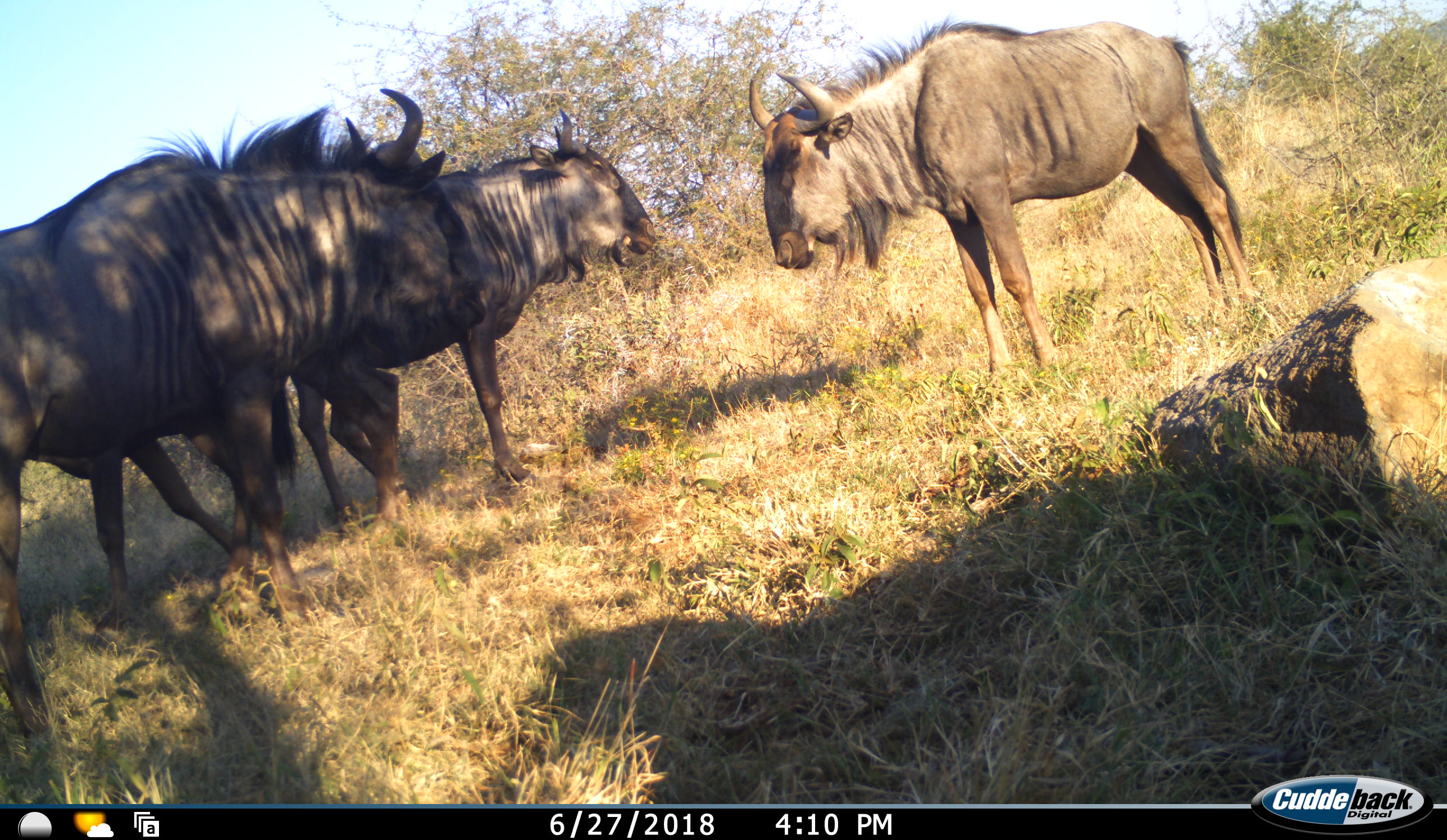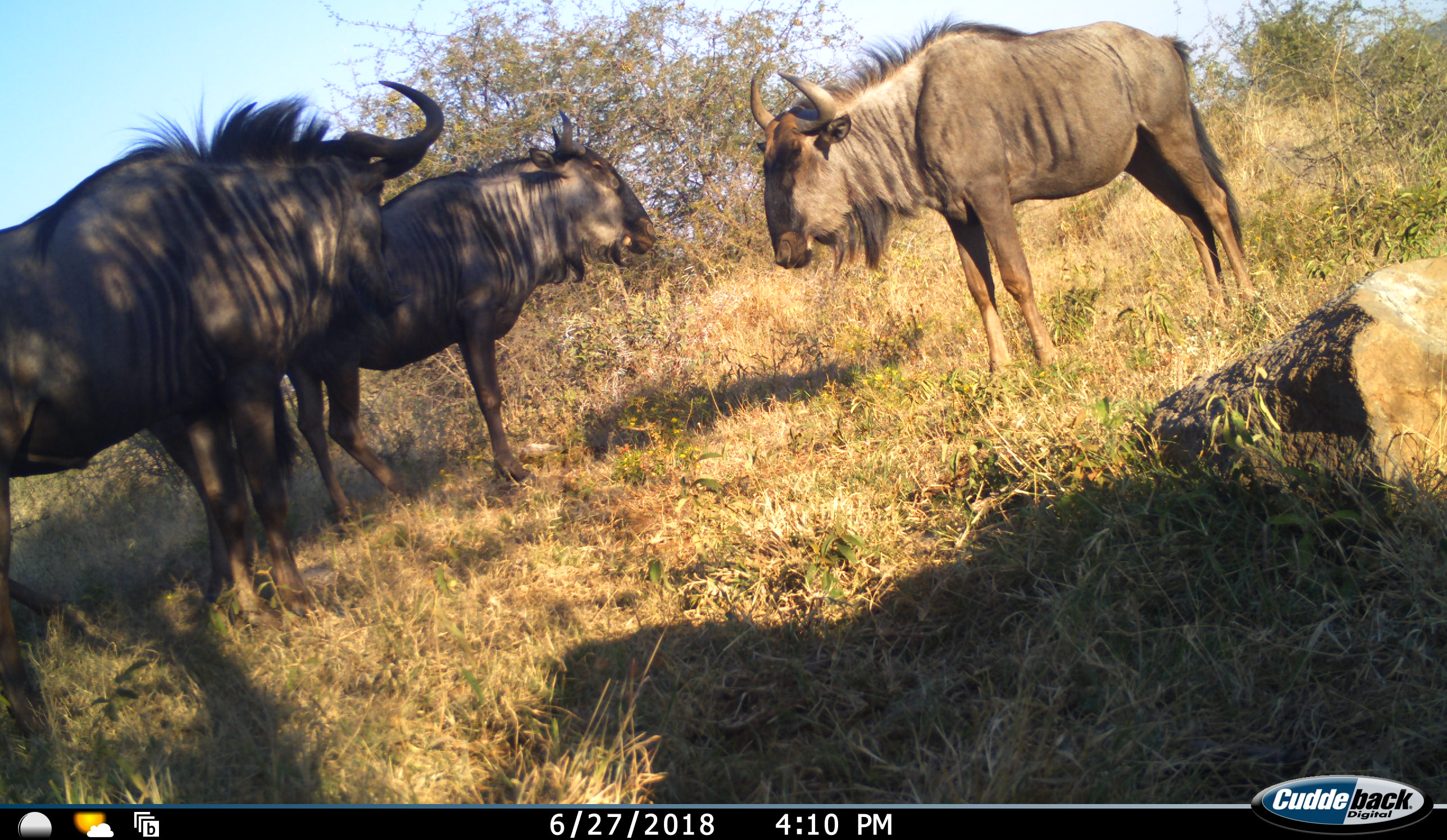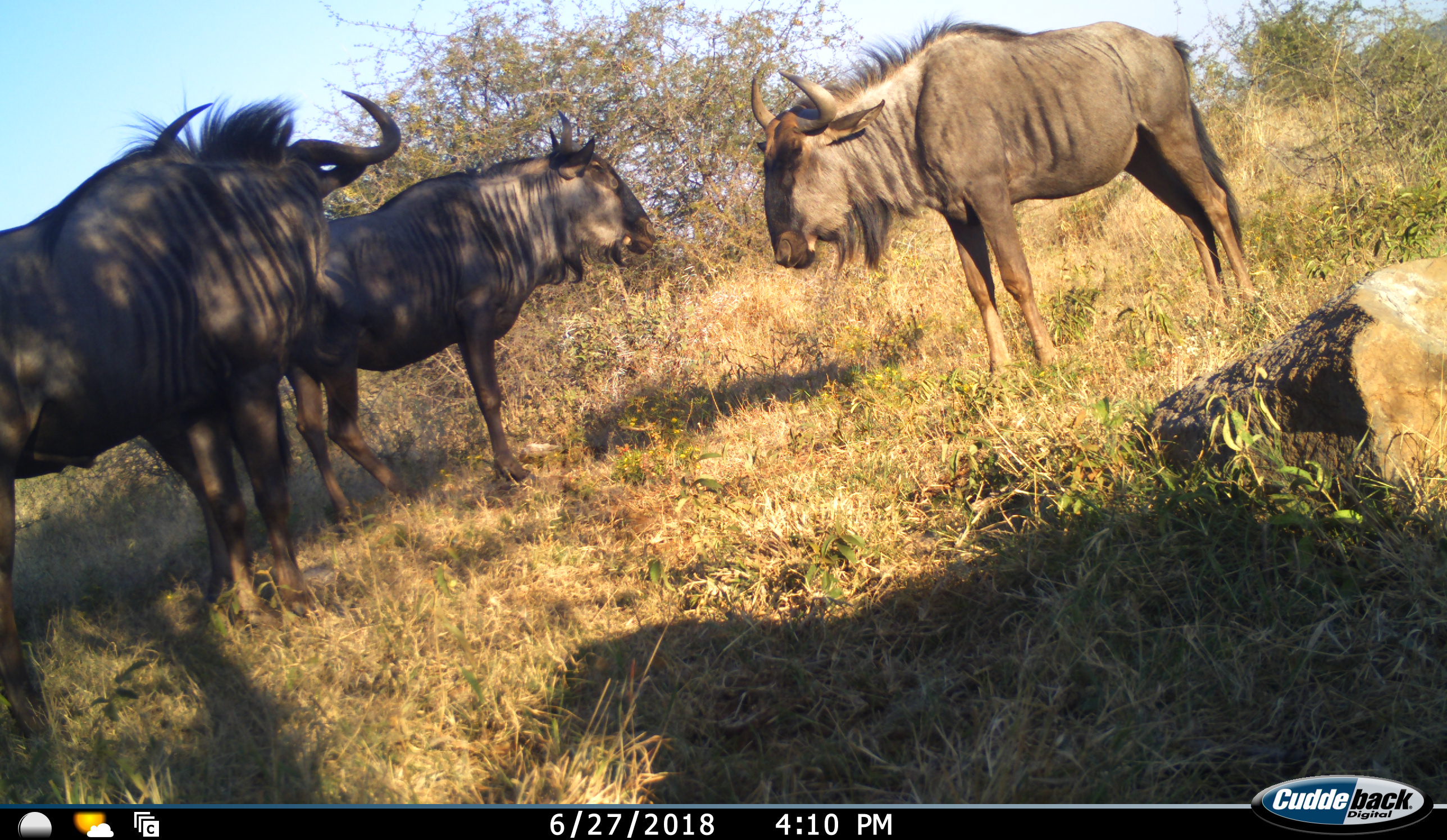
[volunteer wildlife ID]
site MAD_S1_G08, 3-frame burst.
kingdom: Animalia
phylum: Chordata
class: Mammalia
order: Artiodactyla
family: Bovidae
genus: Connochaetes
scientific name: Connochaetes taurinus taurinus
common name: blue wildebeest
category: wildebeestblue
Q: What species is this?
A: Wildebeestblue (blue wildebeest) (Connochaetes taurinus taurinus).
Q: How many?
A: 4.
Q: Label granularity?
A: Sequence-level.